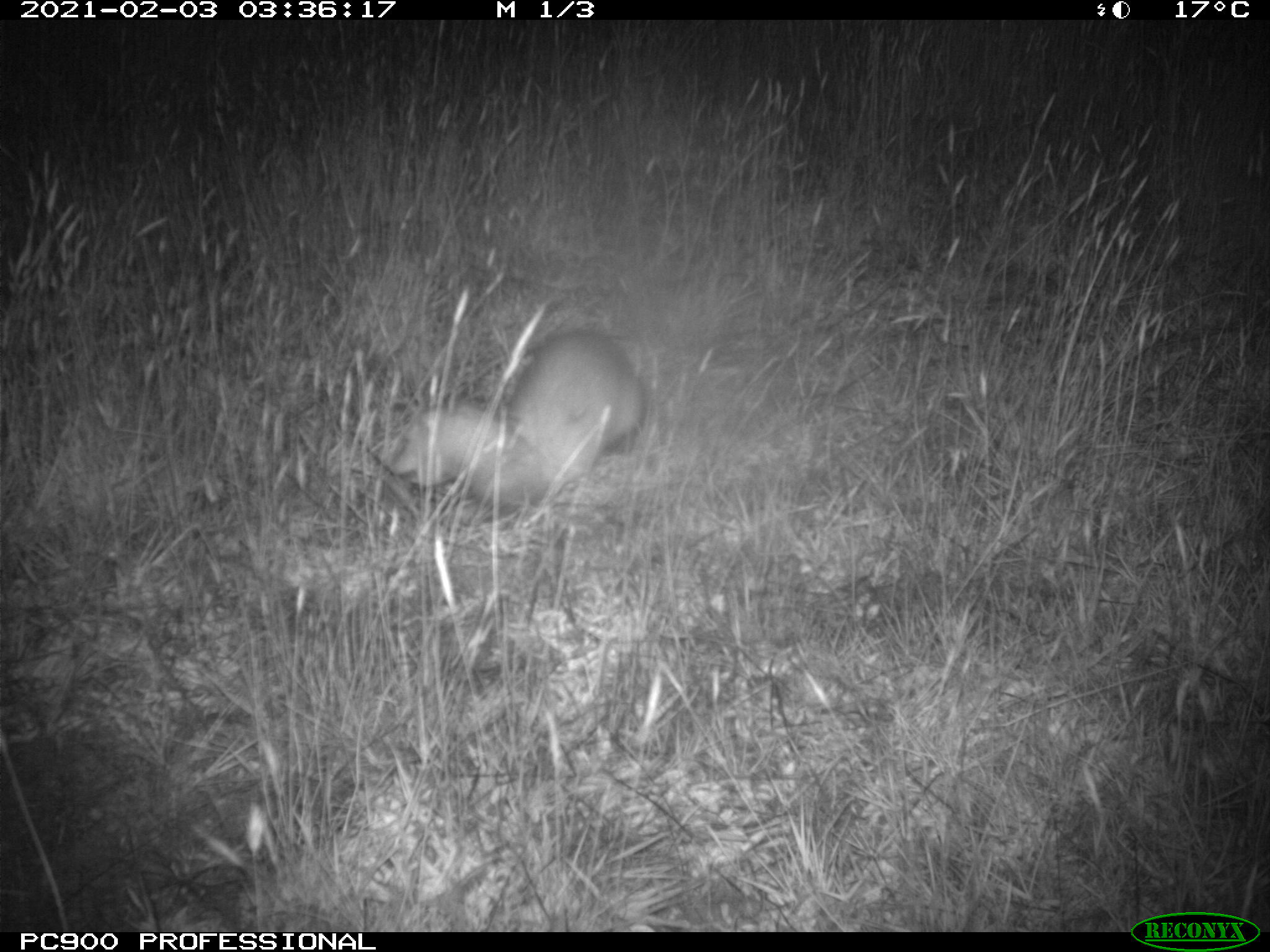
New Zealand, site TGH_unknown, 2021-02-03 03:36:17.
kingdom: Animalia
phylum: Chordata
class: Mammalia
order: Carnivora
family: Mustelidae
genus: Mustela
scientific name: Mustela furo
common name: ferret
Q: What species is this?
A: Ferret (Mustela furo).